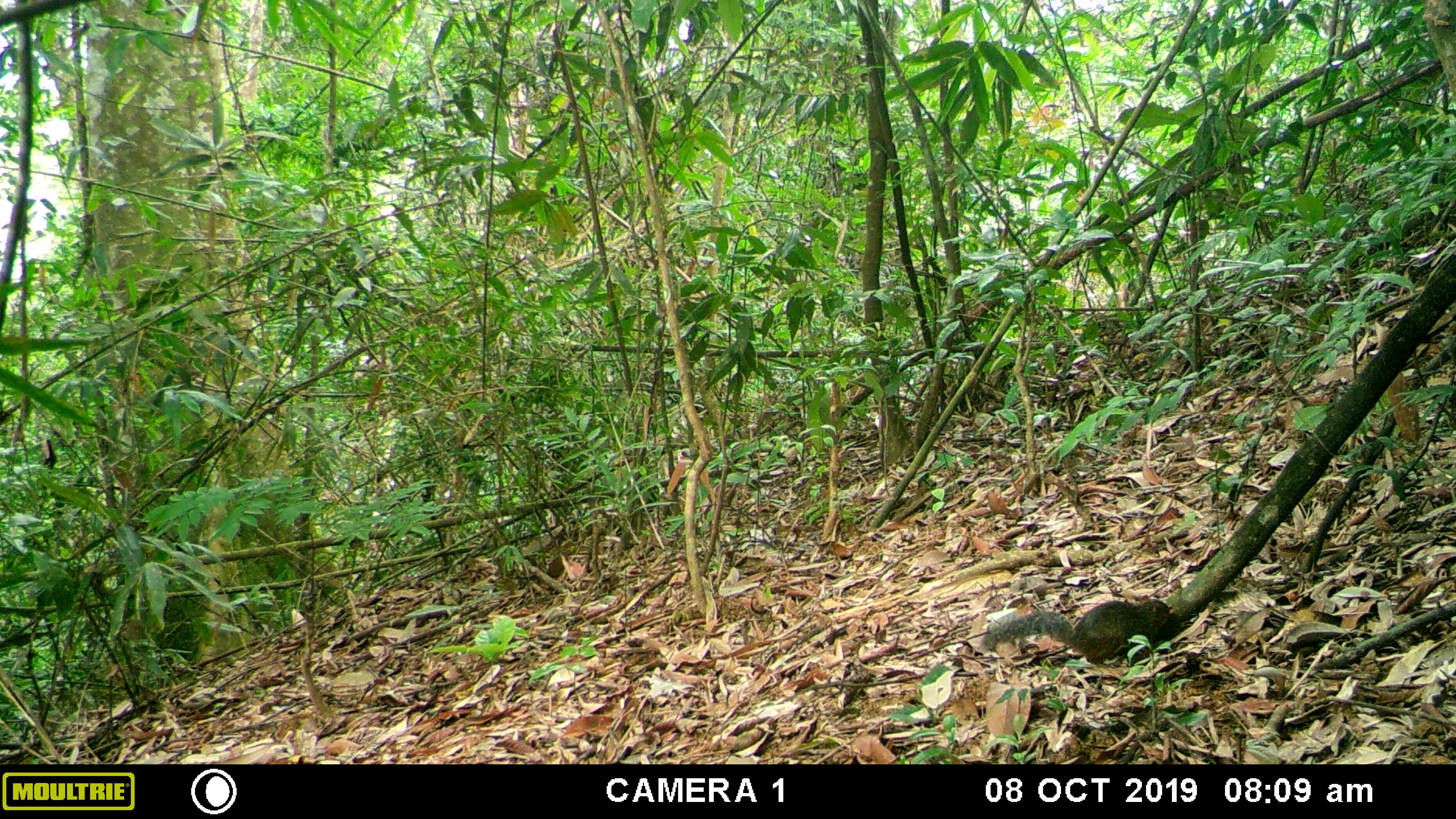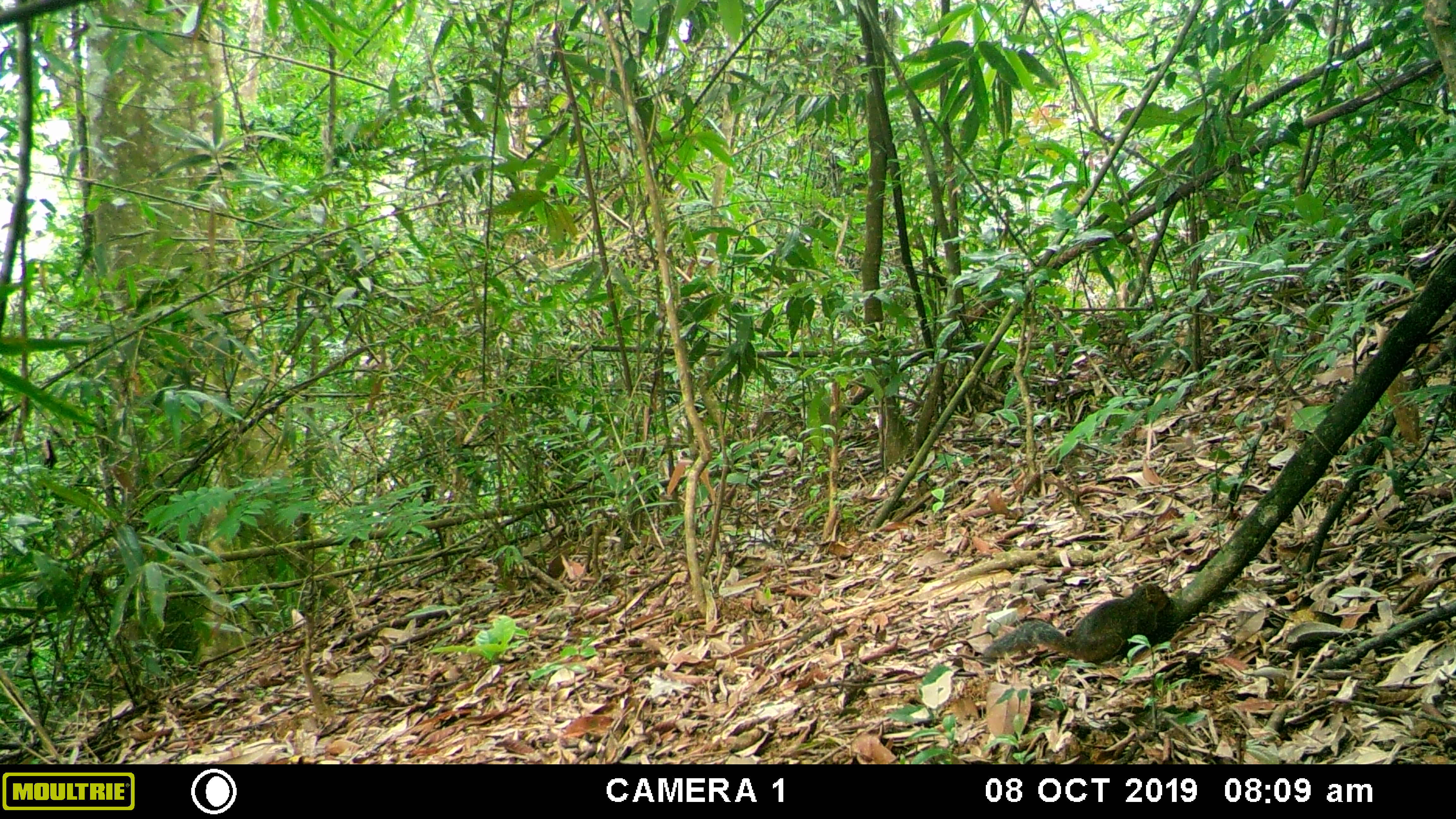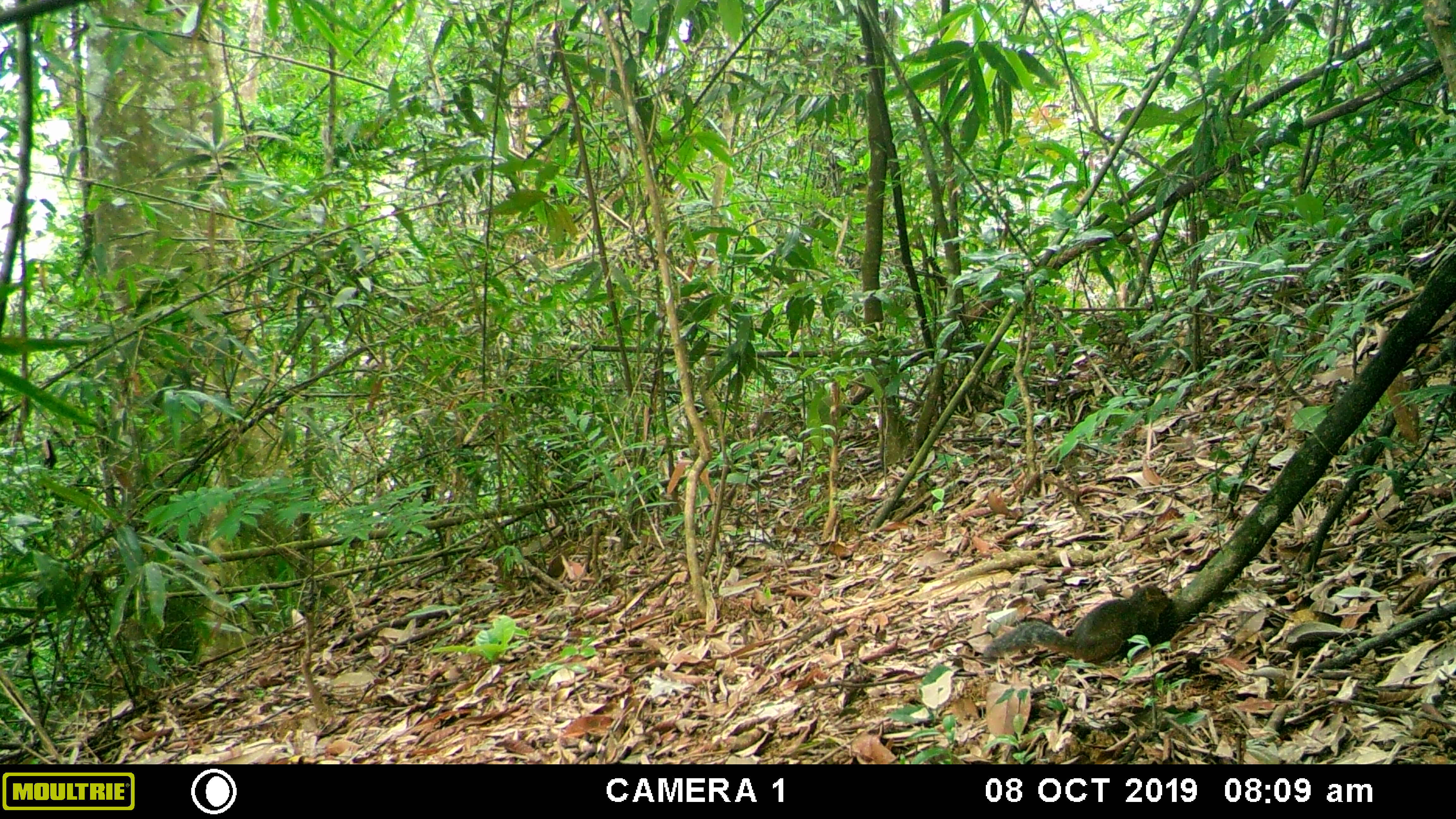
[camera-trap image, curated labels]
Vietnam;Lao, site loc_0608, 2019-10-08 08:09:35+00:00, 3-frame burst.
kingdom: Animalia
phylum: Chordata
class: Mammalia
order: Rodentia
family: Sciuridae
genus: Dremomys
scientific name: Dremomys rufigenis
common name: red-cheeked squirrel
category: red cheeked squirrel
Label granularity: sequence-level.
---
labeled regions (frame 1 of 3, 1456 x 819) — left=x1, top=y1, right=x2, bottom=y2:
red cheeked squirrel: left=980, top=599, right=1170, bottom=665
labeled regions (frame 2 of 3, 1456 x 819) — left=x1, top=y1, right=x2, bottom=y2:
red cheeked squirrel: left=980, top=582, right=1168, bottom=664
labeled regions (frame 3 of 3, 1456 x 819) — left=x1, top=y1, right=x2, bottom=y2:
red cheeked squirrel: left=983, top=583, right=1169, bottom=663